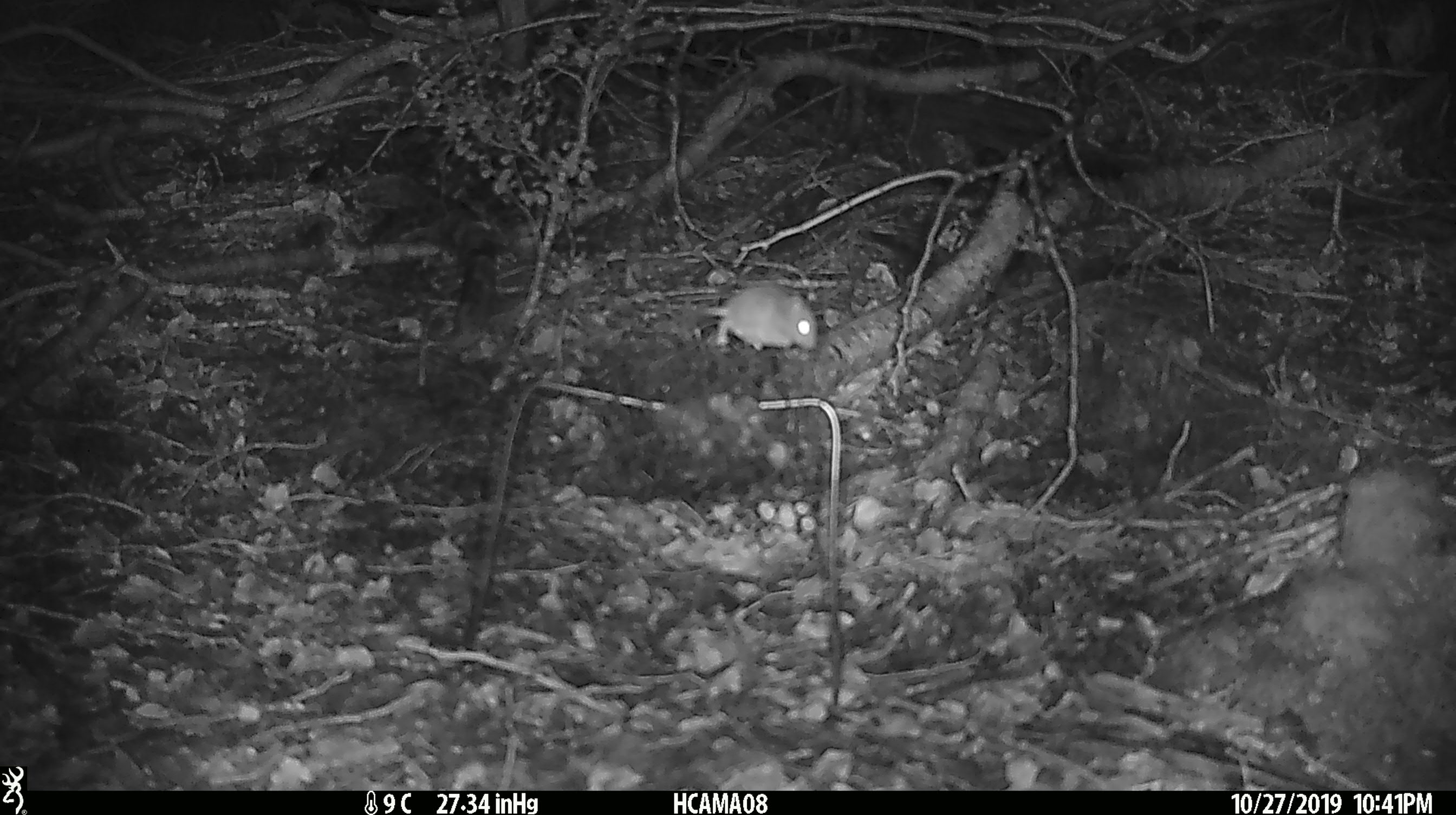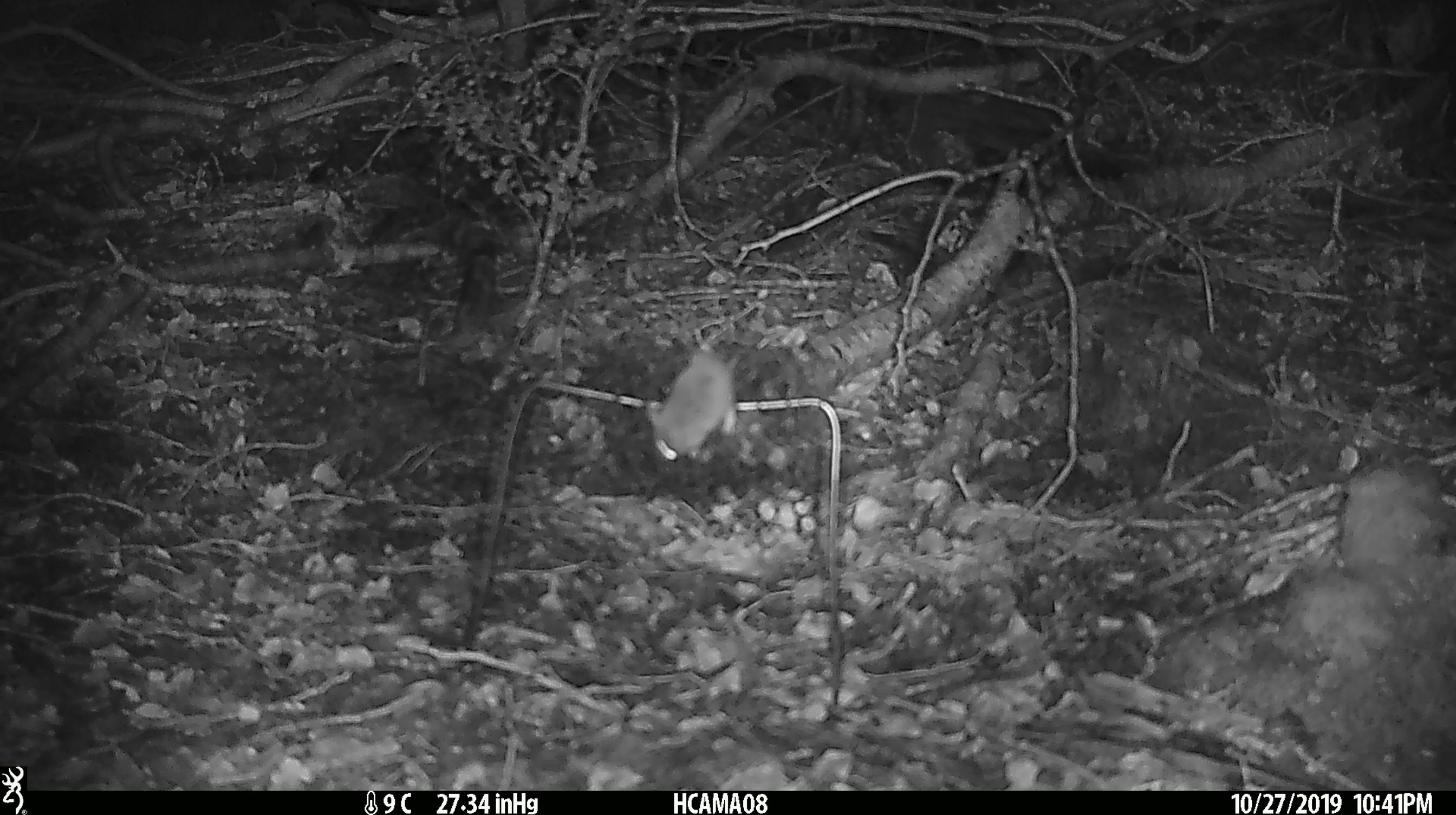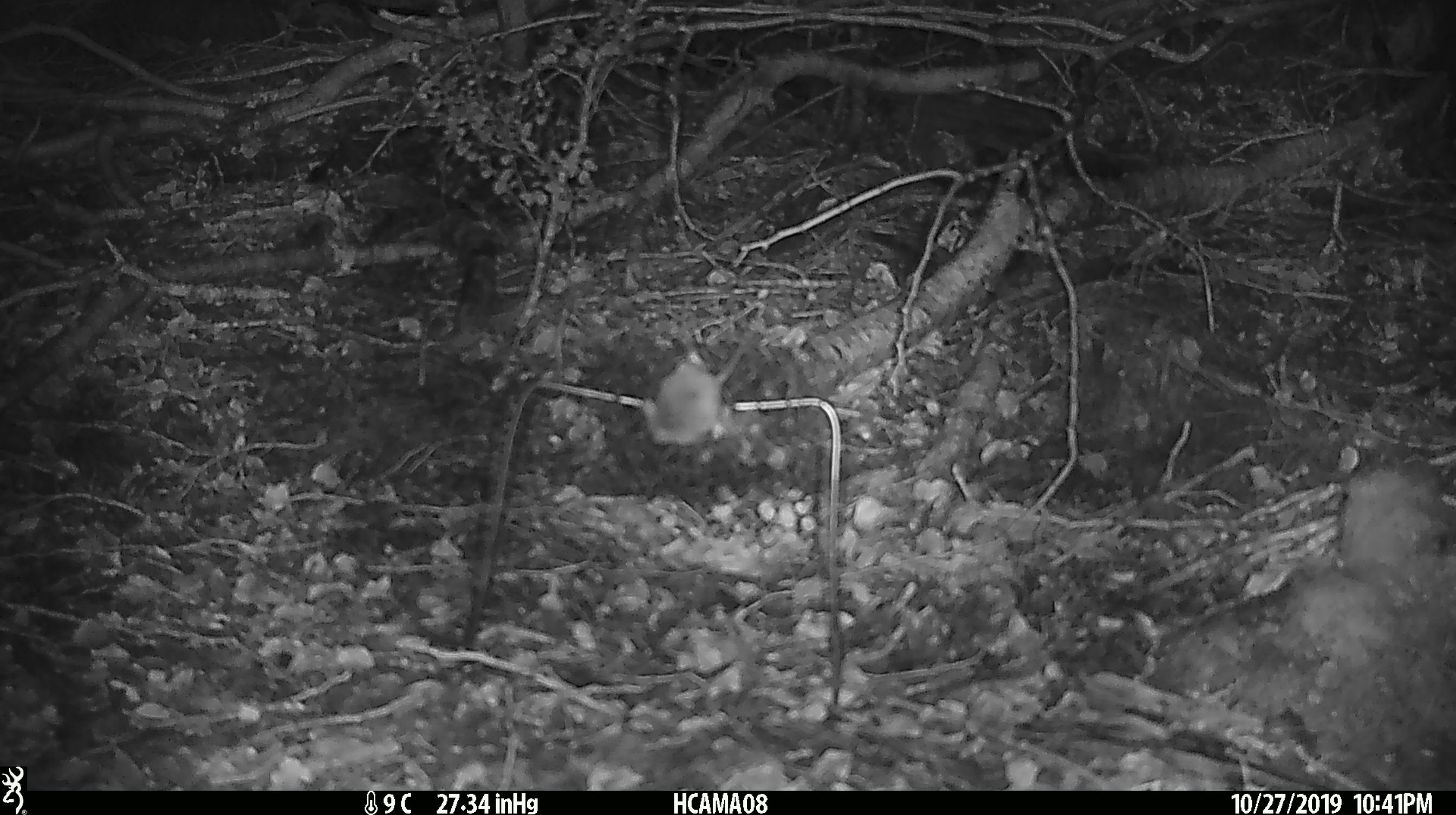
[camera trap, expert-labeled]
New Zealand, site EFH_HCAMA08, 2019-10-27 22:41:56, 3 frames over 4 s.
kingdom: Animalia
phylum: Chordata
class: Mammalia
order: Rodentia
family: Muridae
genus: Mus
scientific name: Mus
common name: mouse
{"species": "mouse (Mus)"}